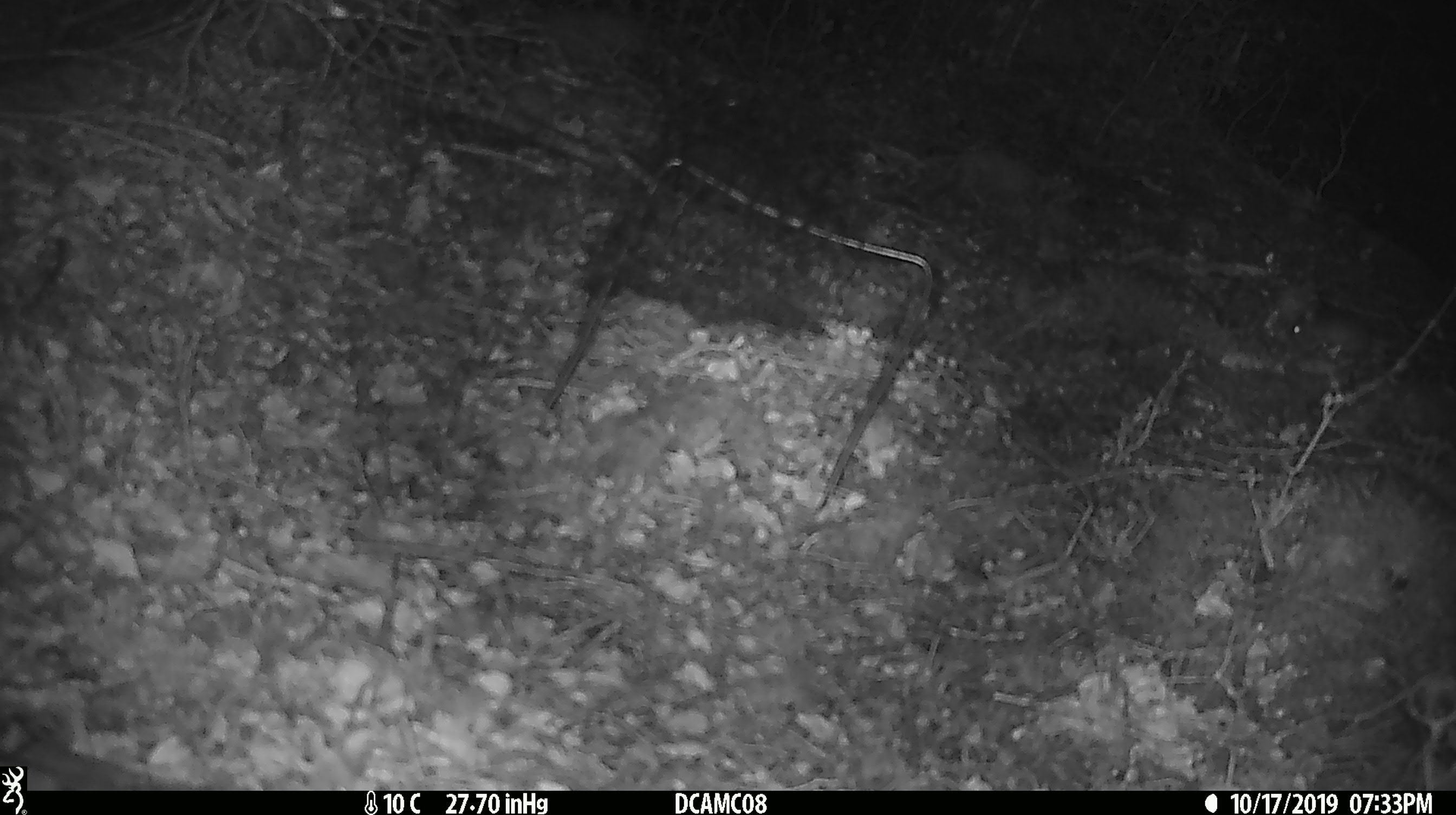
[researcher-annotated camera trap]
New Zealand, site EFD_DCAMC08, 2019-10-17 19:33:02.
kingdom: Animalia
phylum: Chordata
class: Mammalia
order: Rodentia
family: Muridae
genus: Mus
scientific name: Mus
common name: mouse